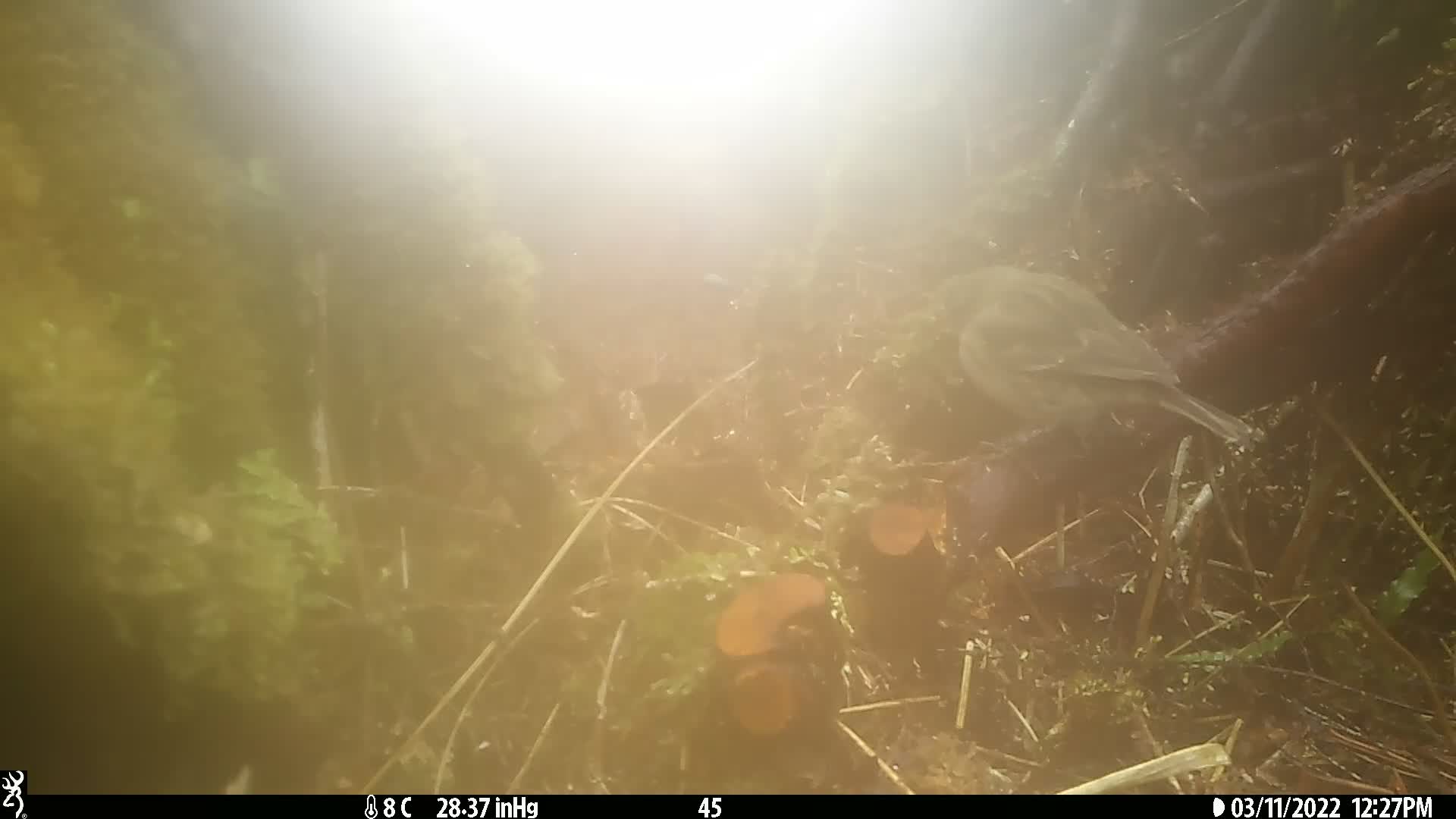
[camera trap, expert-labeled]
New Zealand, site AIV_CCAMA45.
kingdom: Animalia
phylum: Chordata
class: Aves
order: Passeriformes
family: Motacillidae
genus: Anthus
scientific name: Anthus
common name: pipit